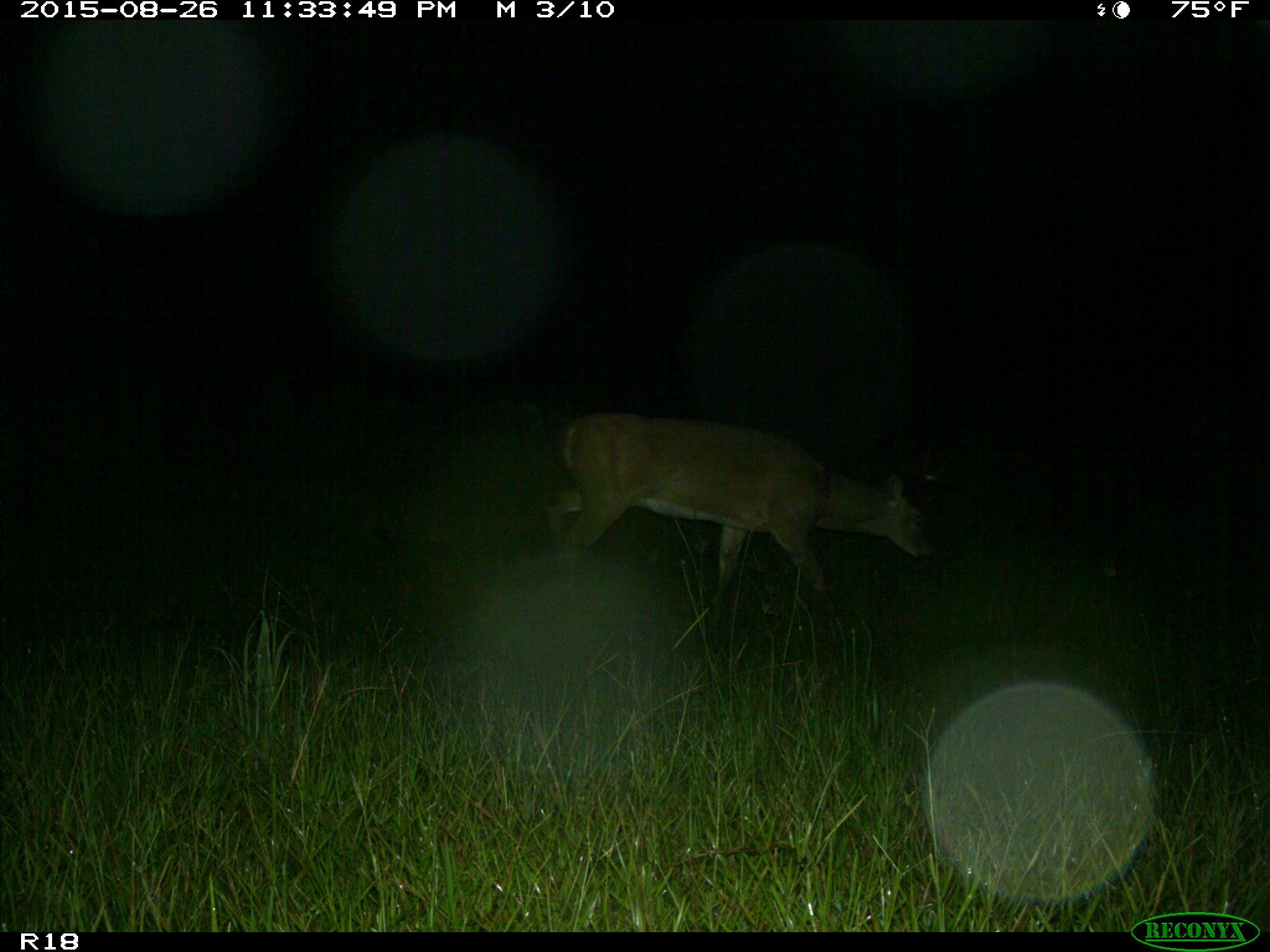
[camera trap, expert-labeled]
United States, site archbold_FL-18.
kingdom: Animalia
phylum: Chordata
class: Mammalia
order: Artiodactyla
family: Cervidae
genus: Odocoileus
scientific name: Odocoileus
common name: deer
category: unidentified deer